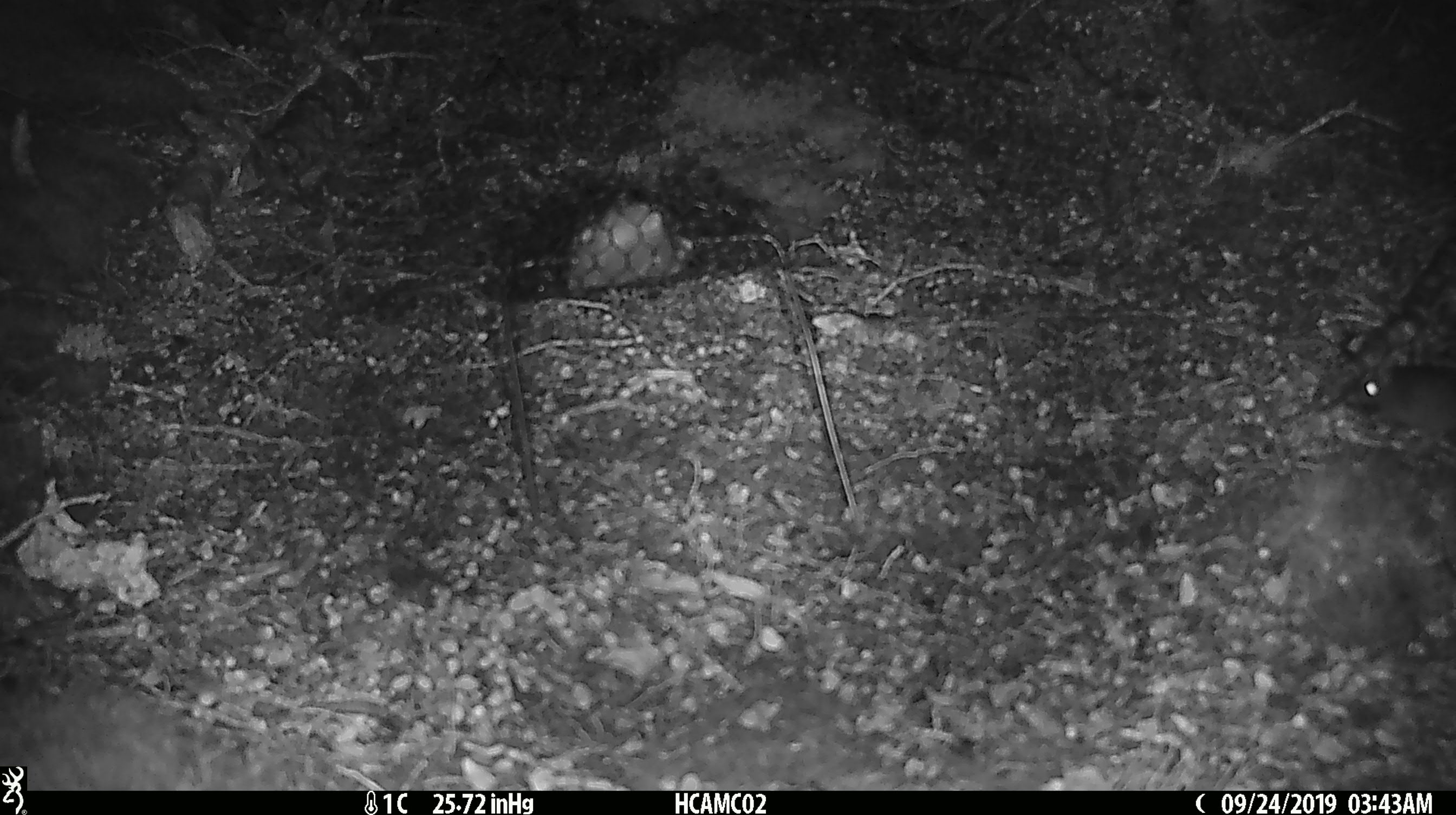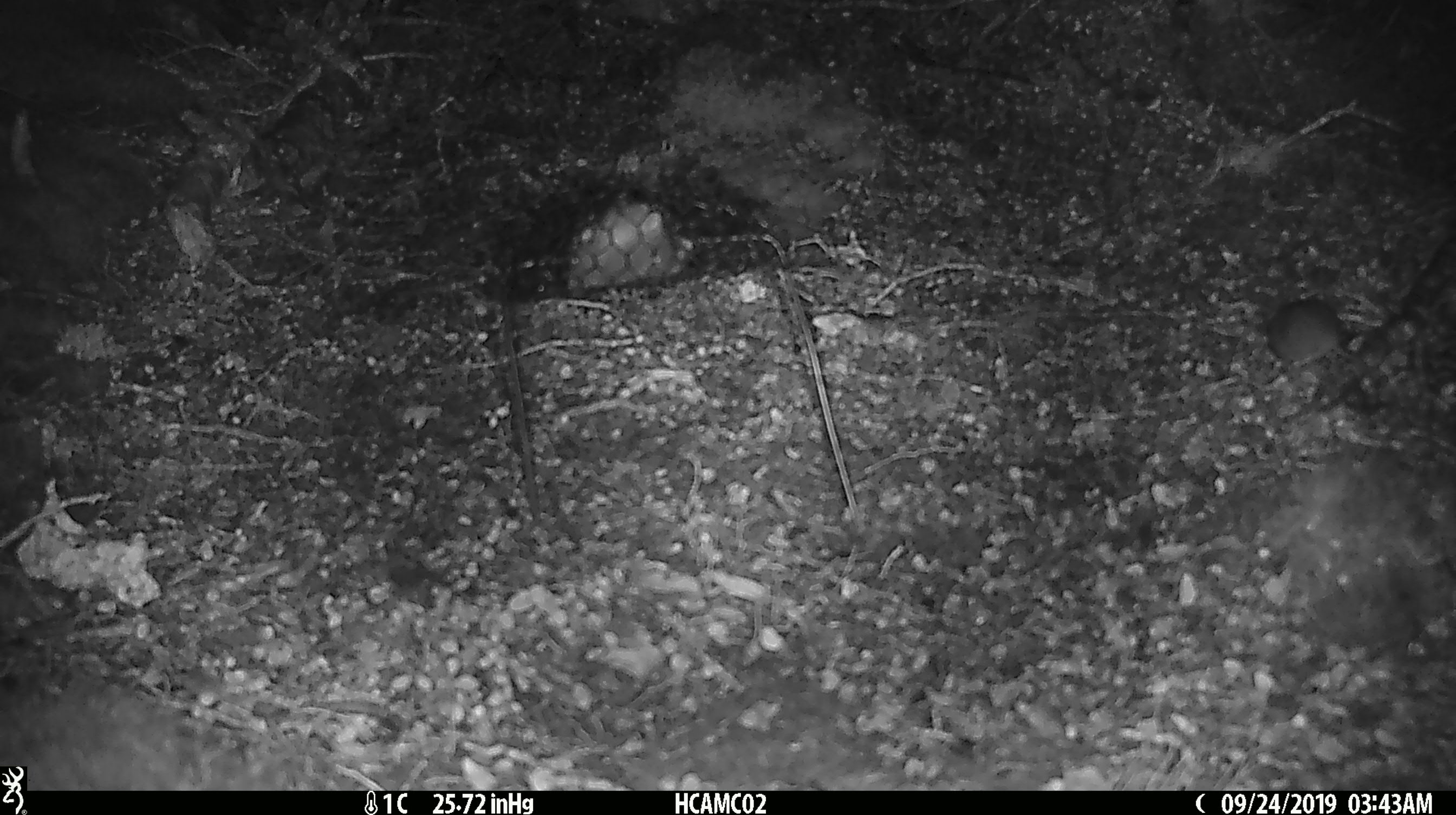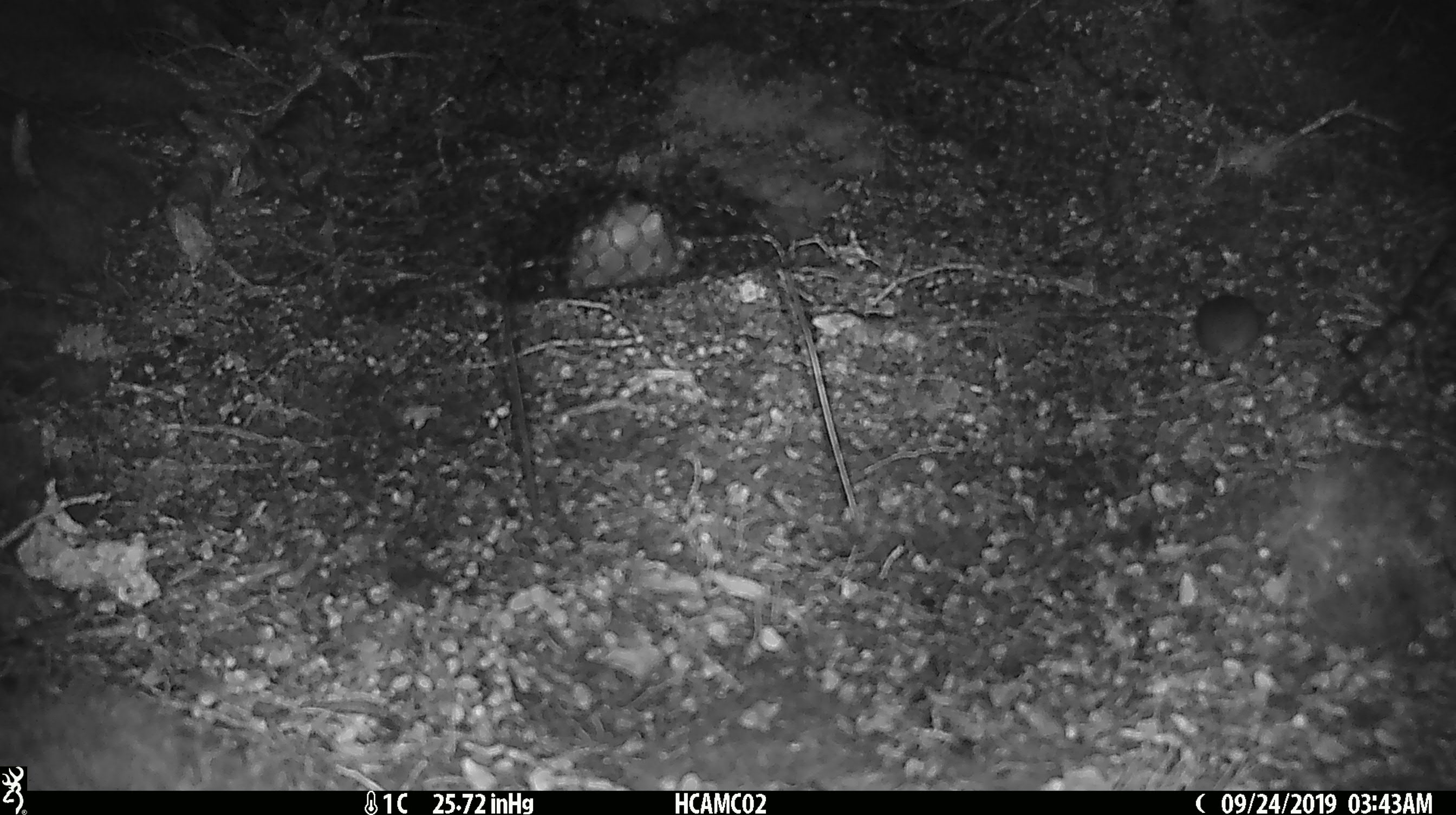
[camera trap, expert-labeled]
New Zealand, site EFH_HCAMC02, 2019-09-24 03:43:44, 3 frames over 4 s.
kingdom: Animalia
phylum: Chordata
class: Mammalia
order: Rodentia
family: Muridae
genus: Mus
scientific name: Mus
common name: mouse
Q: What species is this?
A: Mouse (Mus).